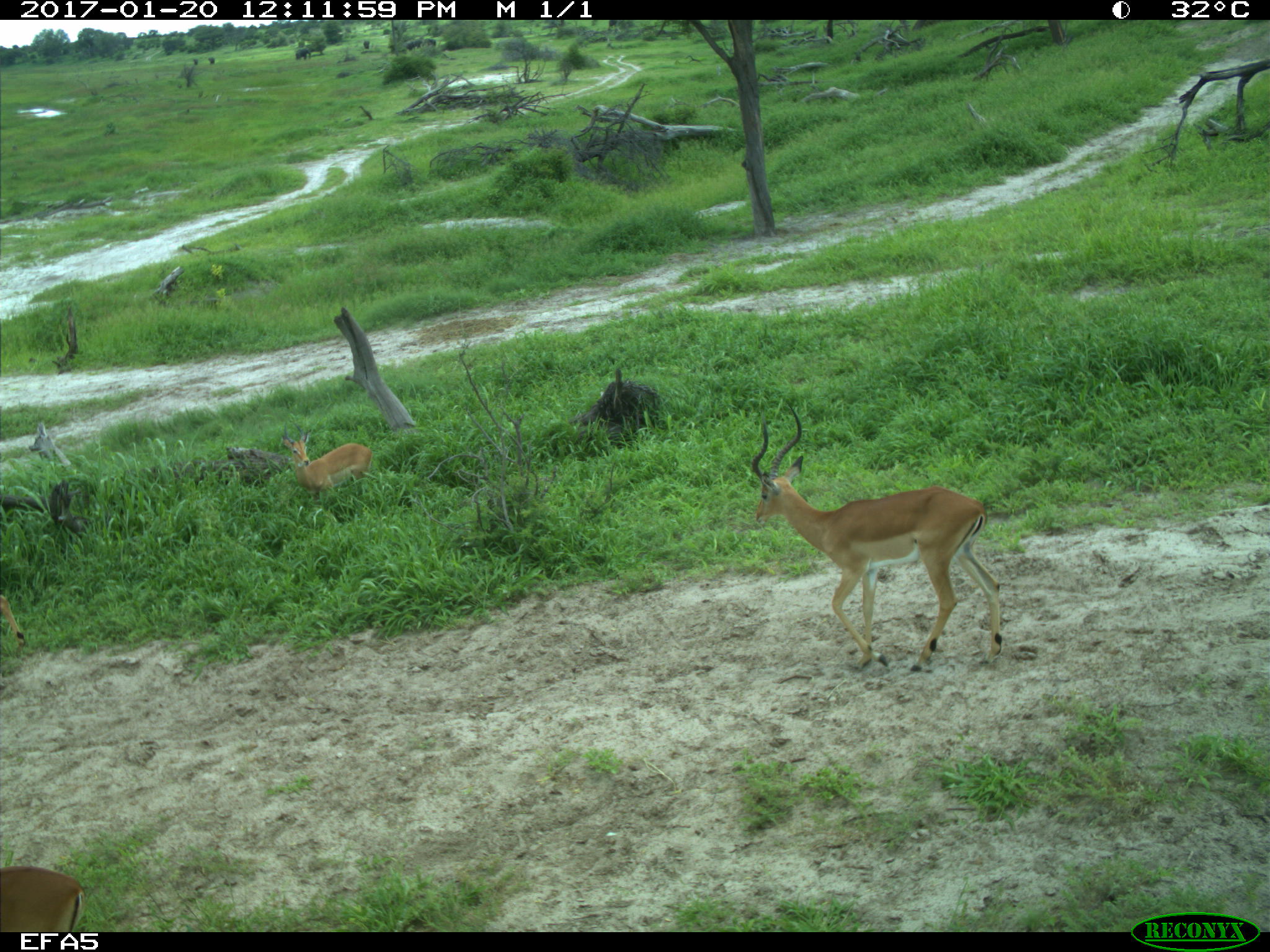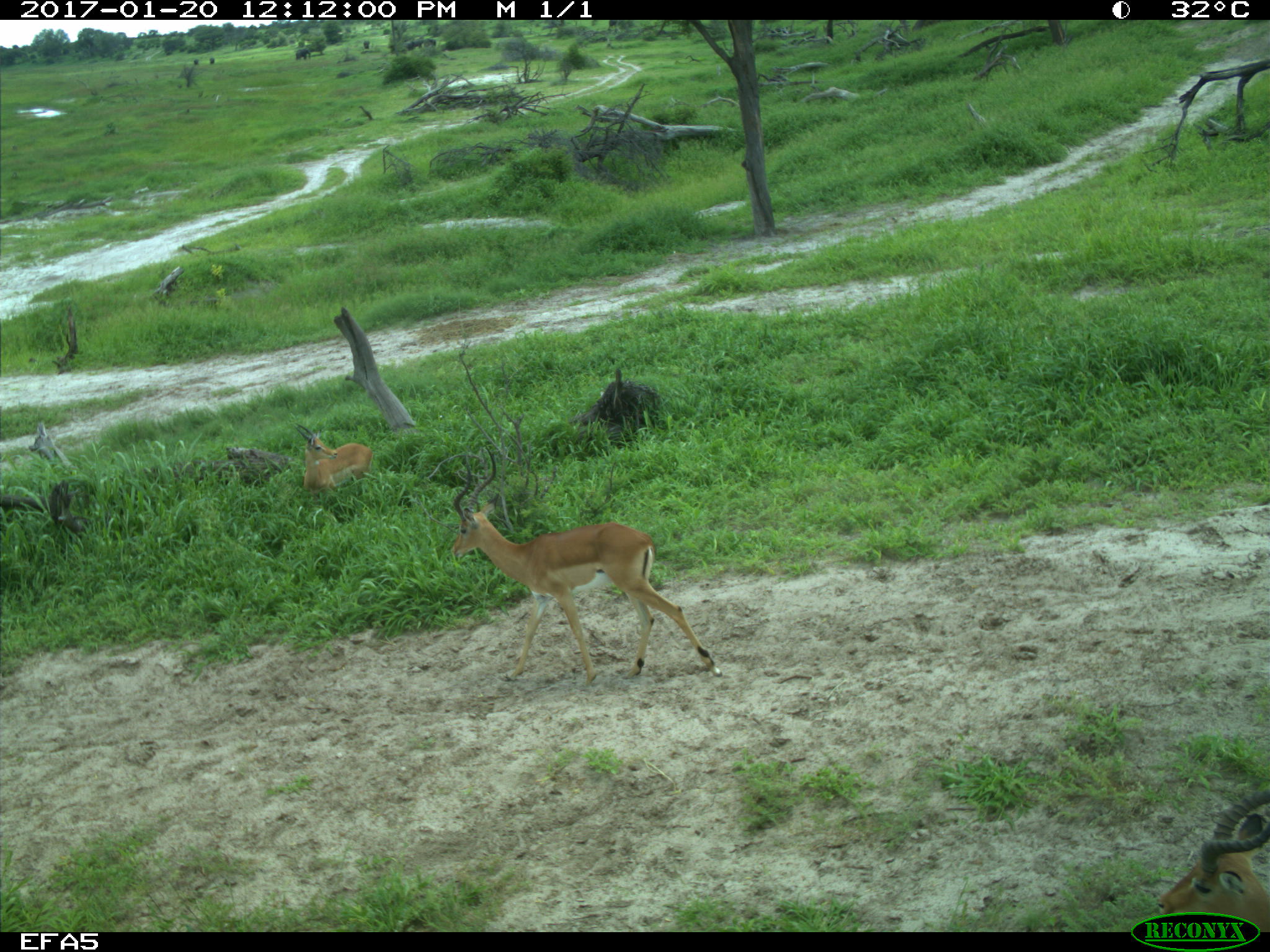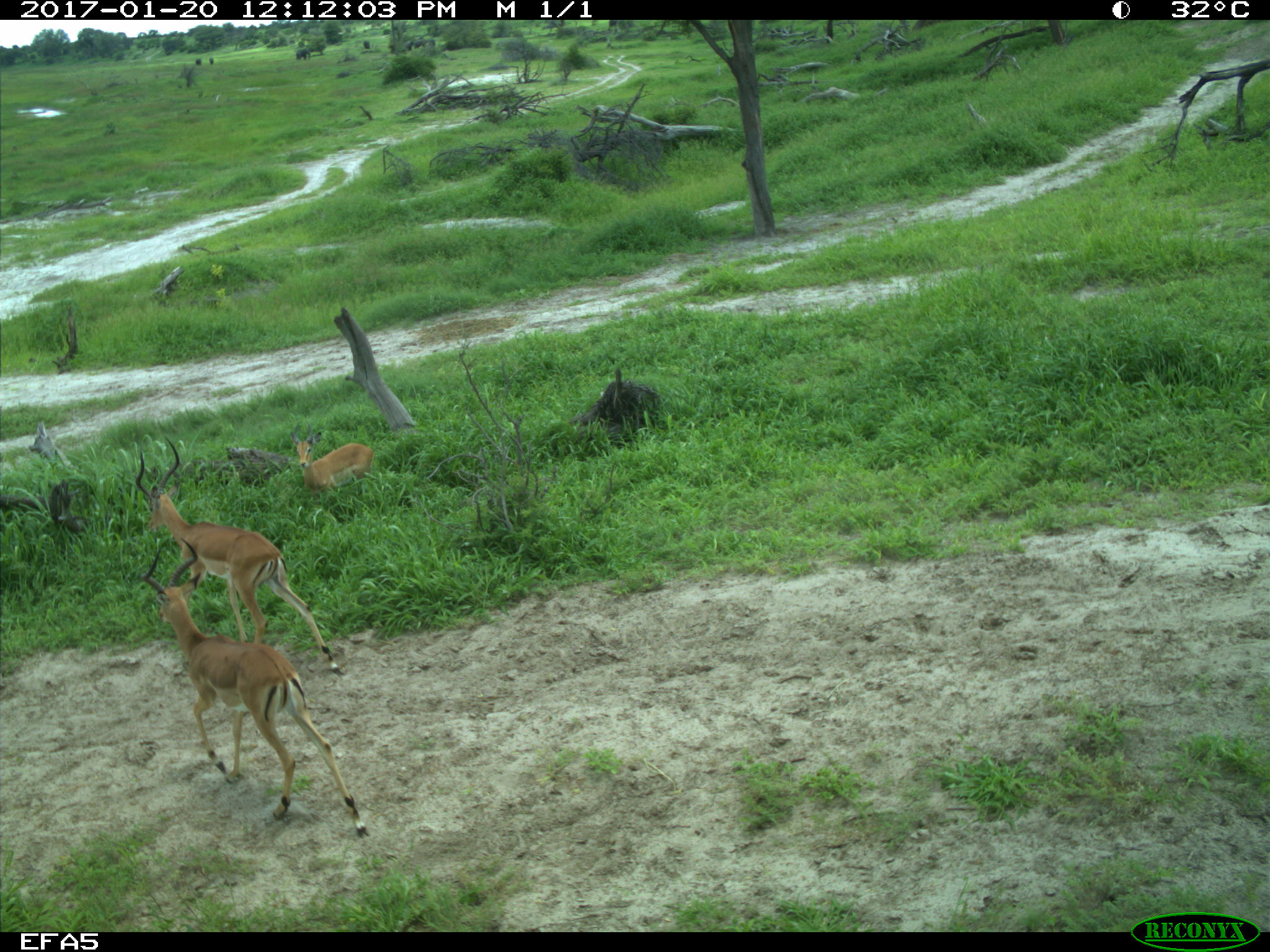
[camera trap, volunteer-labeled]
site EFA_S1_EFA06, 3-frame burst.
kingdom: Animalia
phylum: Chordata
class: Mammalia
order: Artiodactyla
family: Bovidae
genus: Aepyceros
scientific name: Aepyceros melampus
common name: impala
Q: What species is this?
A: Impala (Aepyceros melampus).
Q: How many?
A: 5.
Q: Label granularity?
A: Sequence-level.